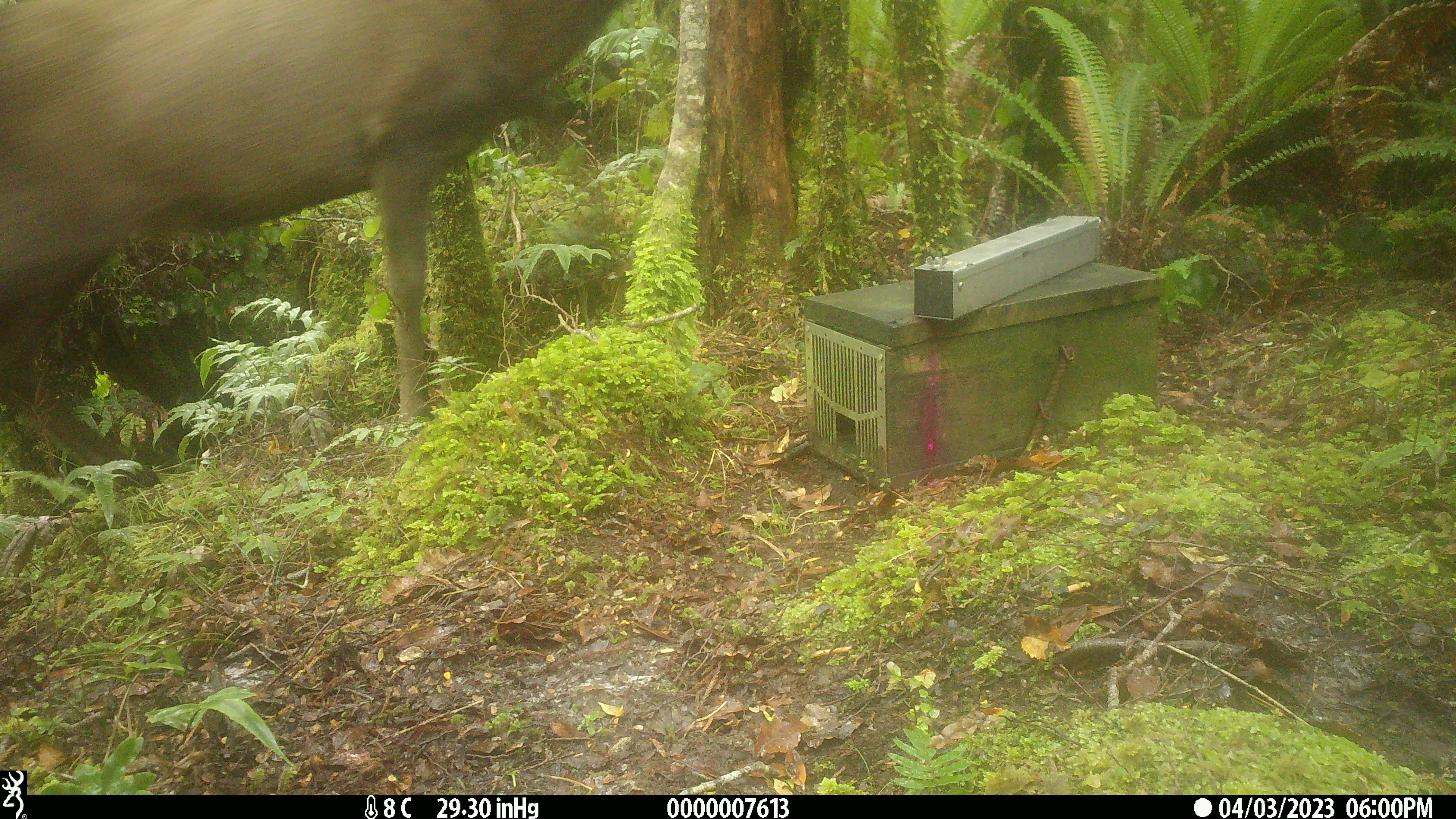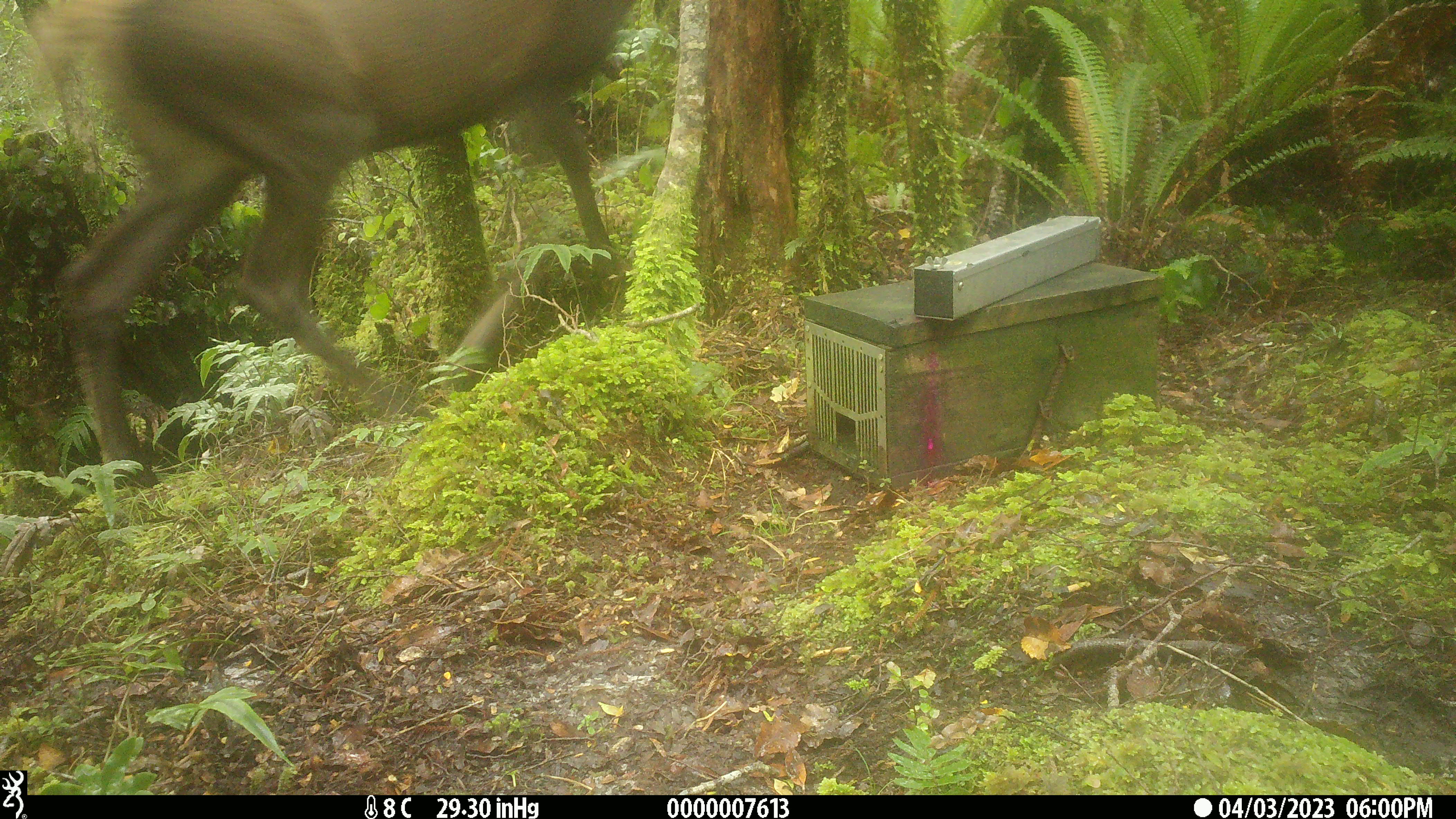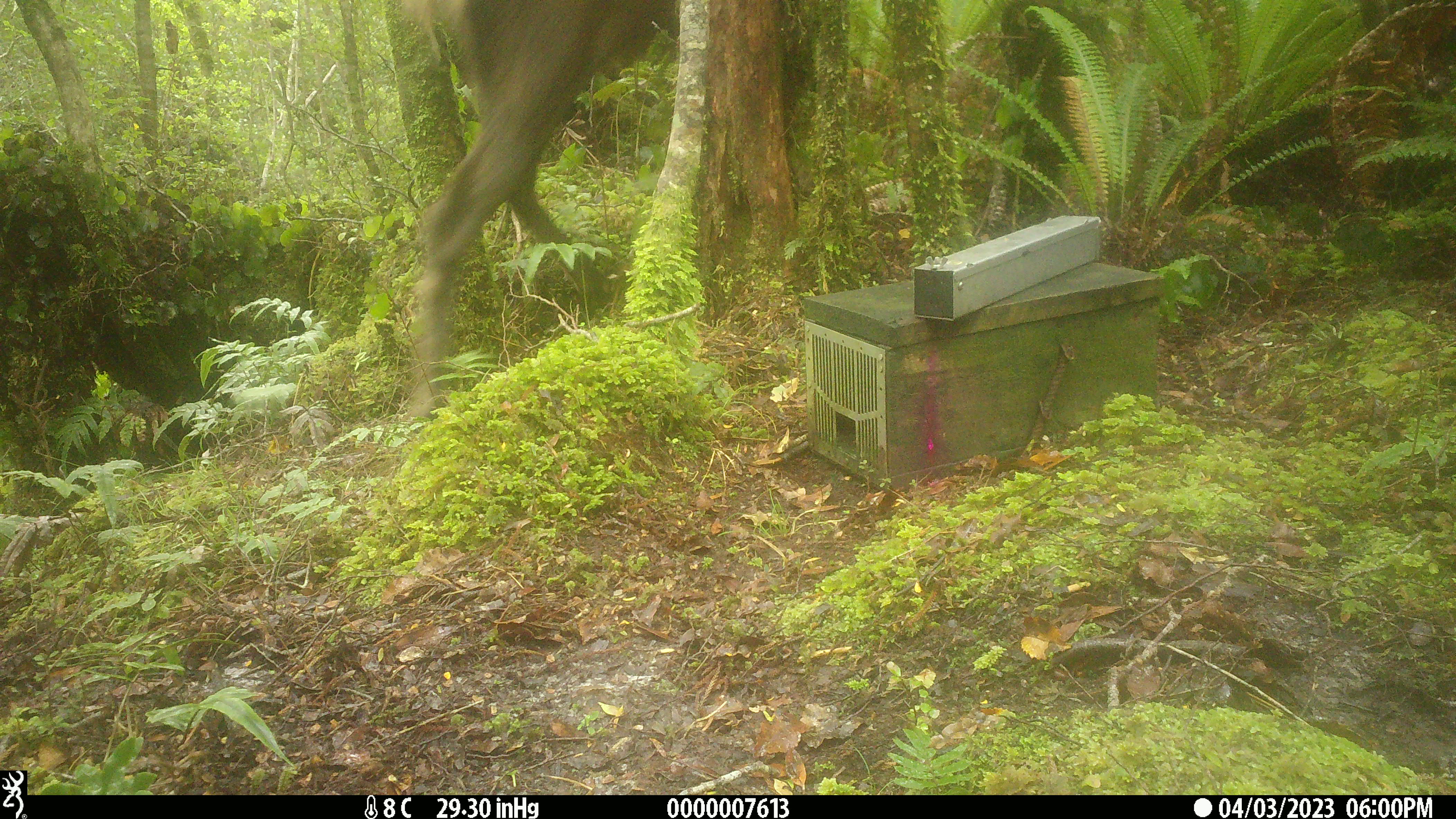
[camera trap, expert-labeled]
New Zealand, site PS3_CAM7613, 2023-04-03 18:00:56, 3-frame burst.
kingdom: Animalia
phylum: Chordata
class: Mammalia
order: Artiodactyla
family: Cervidae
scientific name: Cervidae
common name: deer